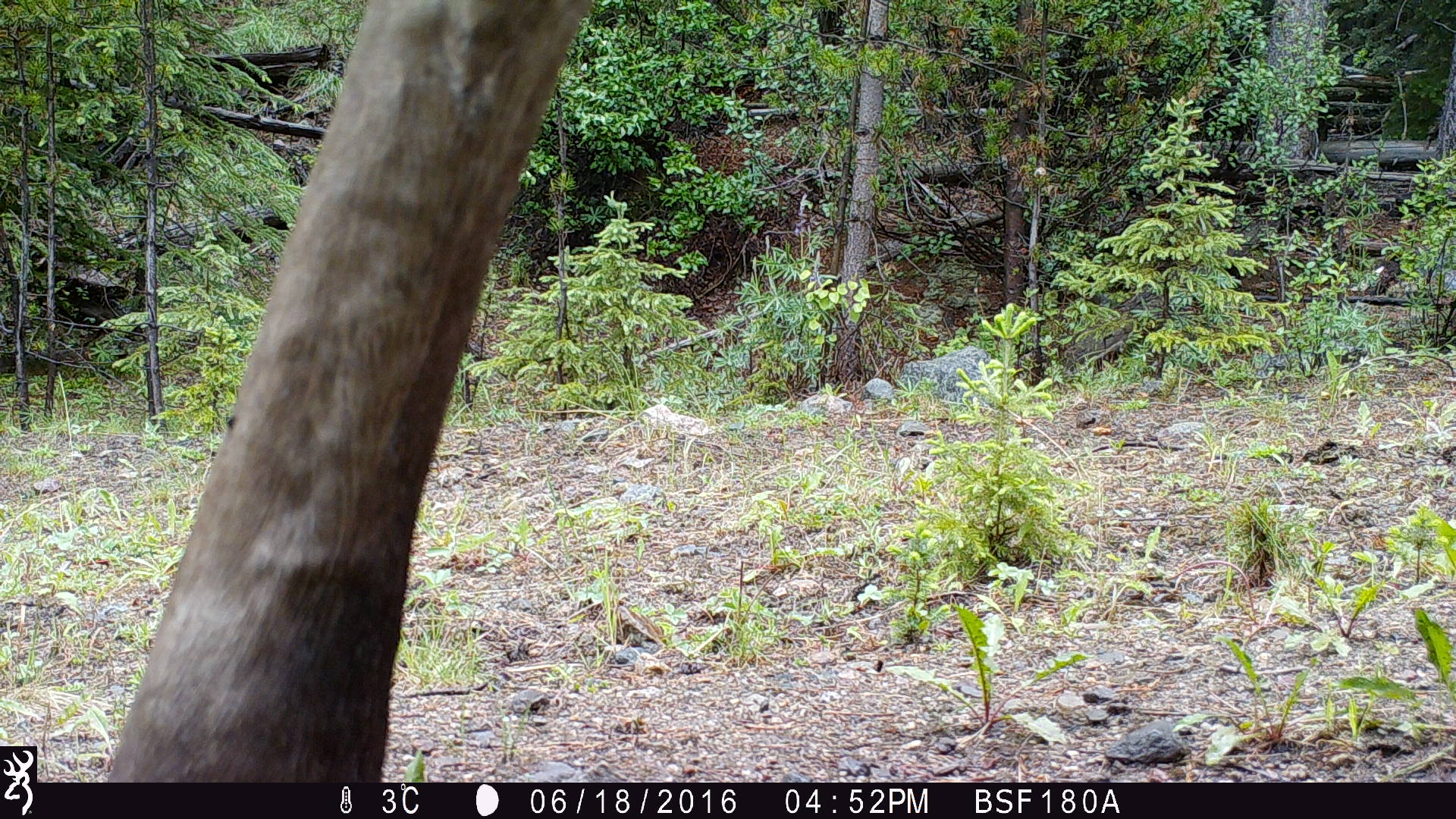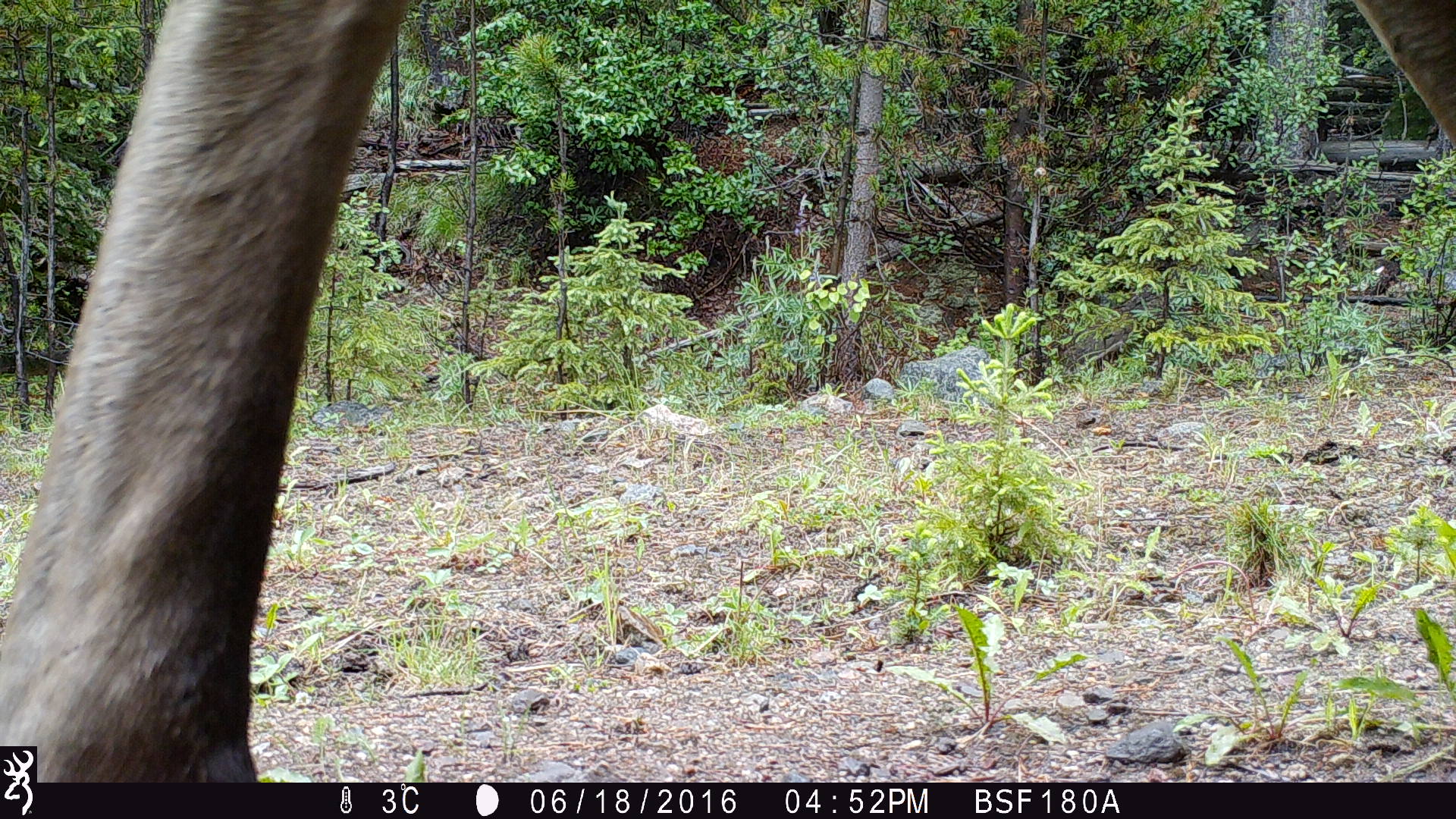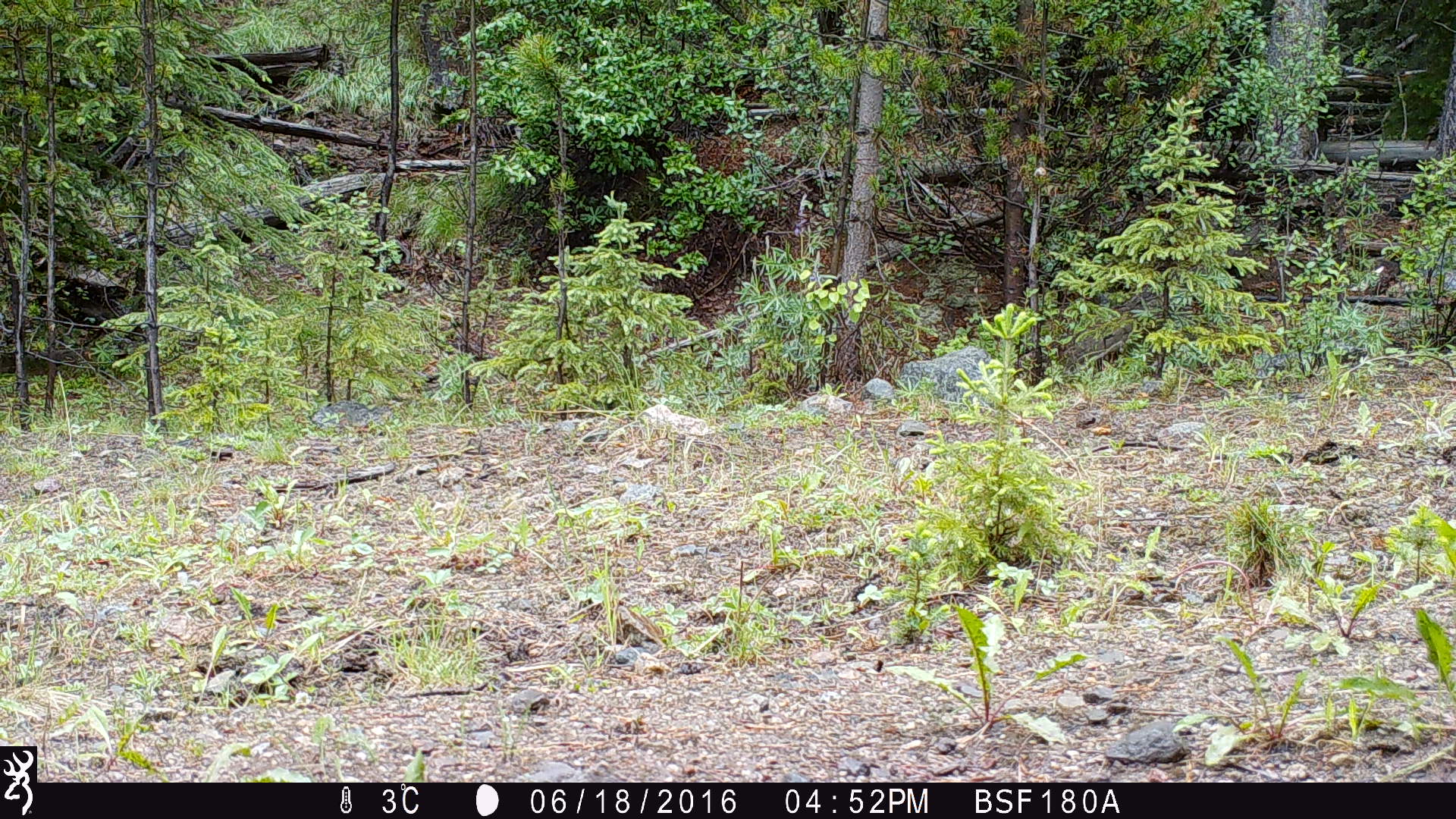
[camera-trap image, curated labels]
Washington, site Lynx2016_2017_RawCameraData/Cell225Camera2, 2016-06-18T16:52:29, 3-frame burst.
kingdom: Animalia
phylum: Chordata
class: Mammalia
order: Artiodactyla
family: Cervidae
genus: Alces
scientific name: Alces alces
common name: moose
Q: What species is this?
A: Alces alces (moose).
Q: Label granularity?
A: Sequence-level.